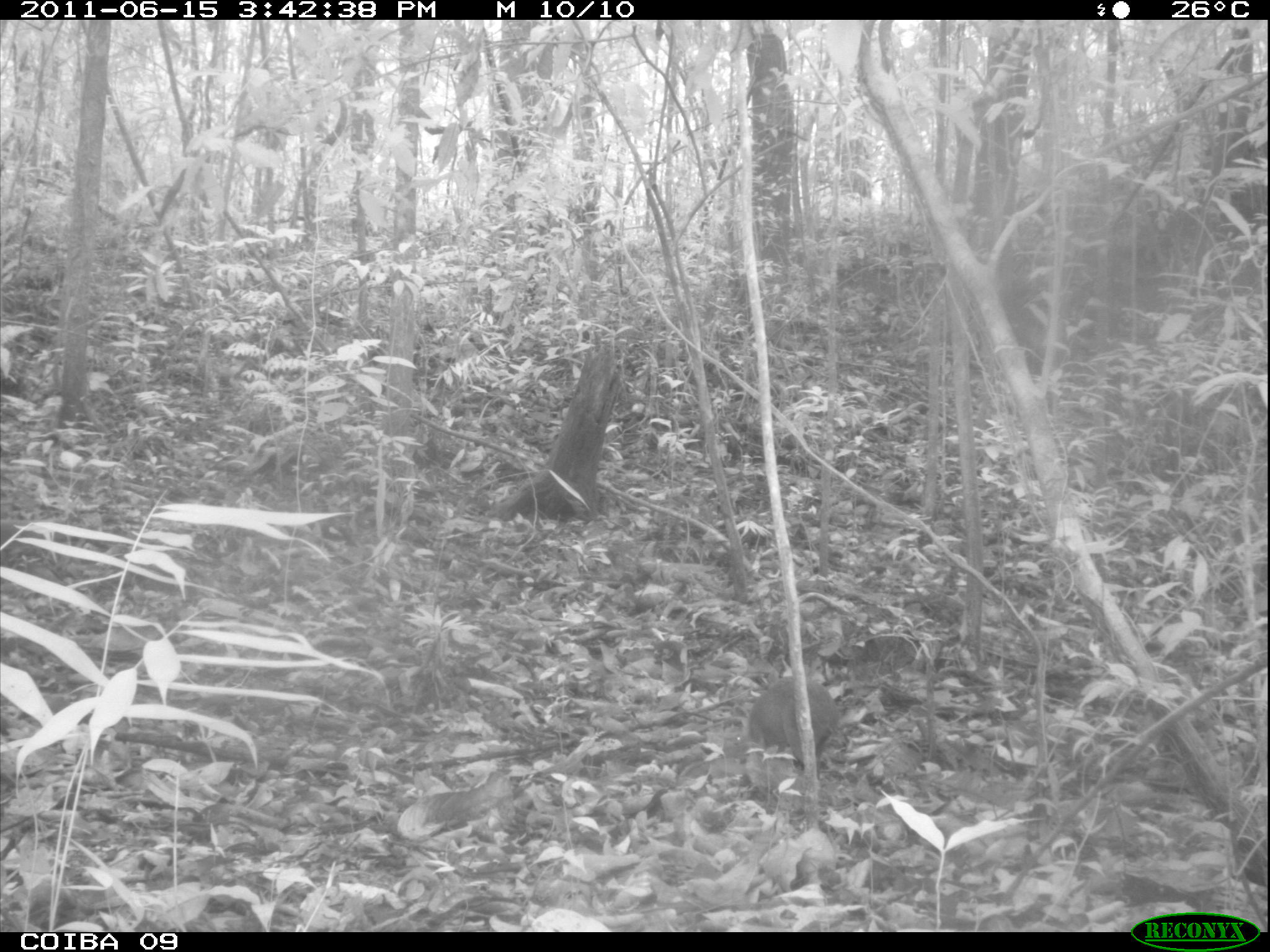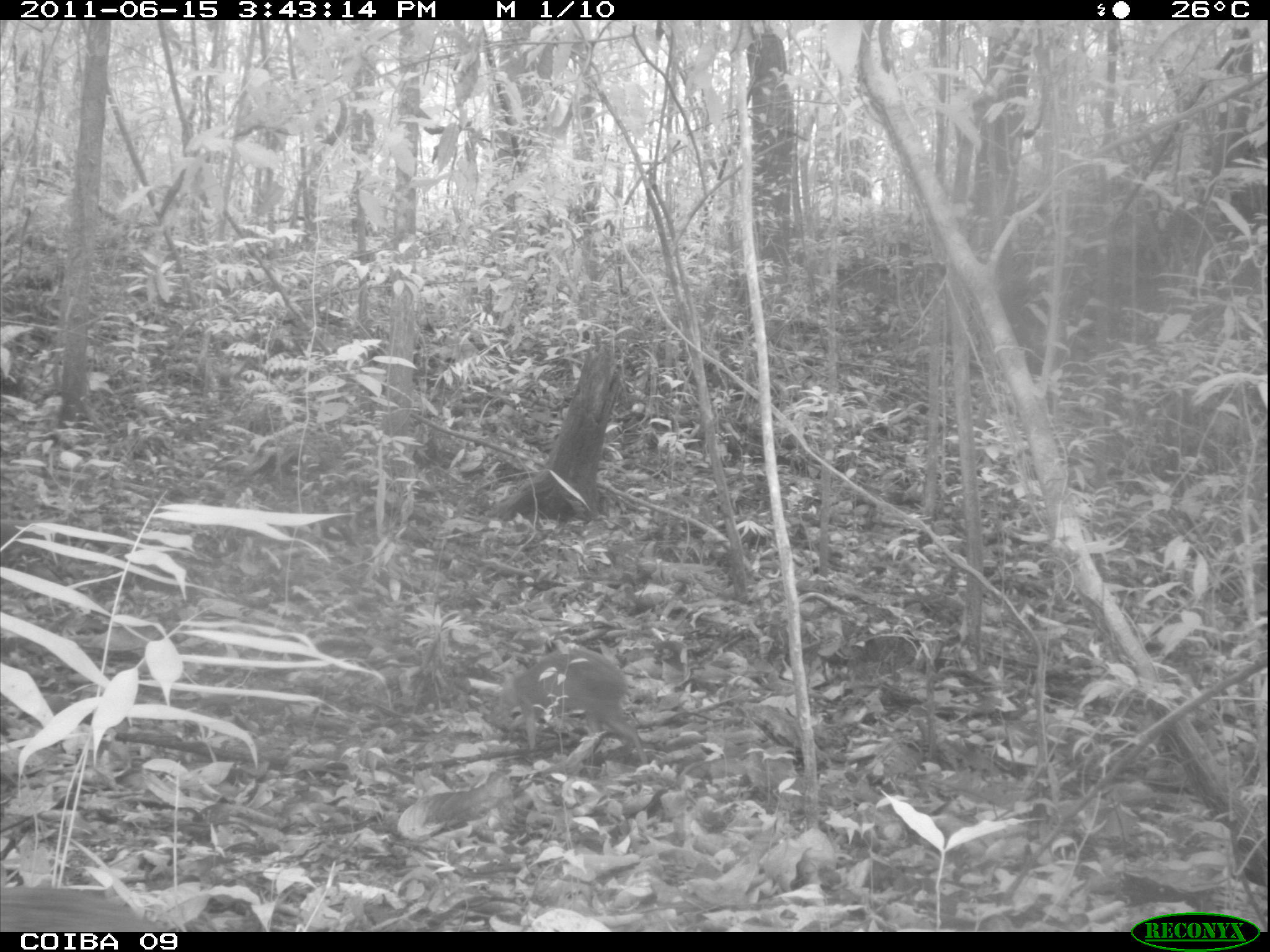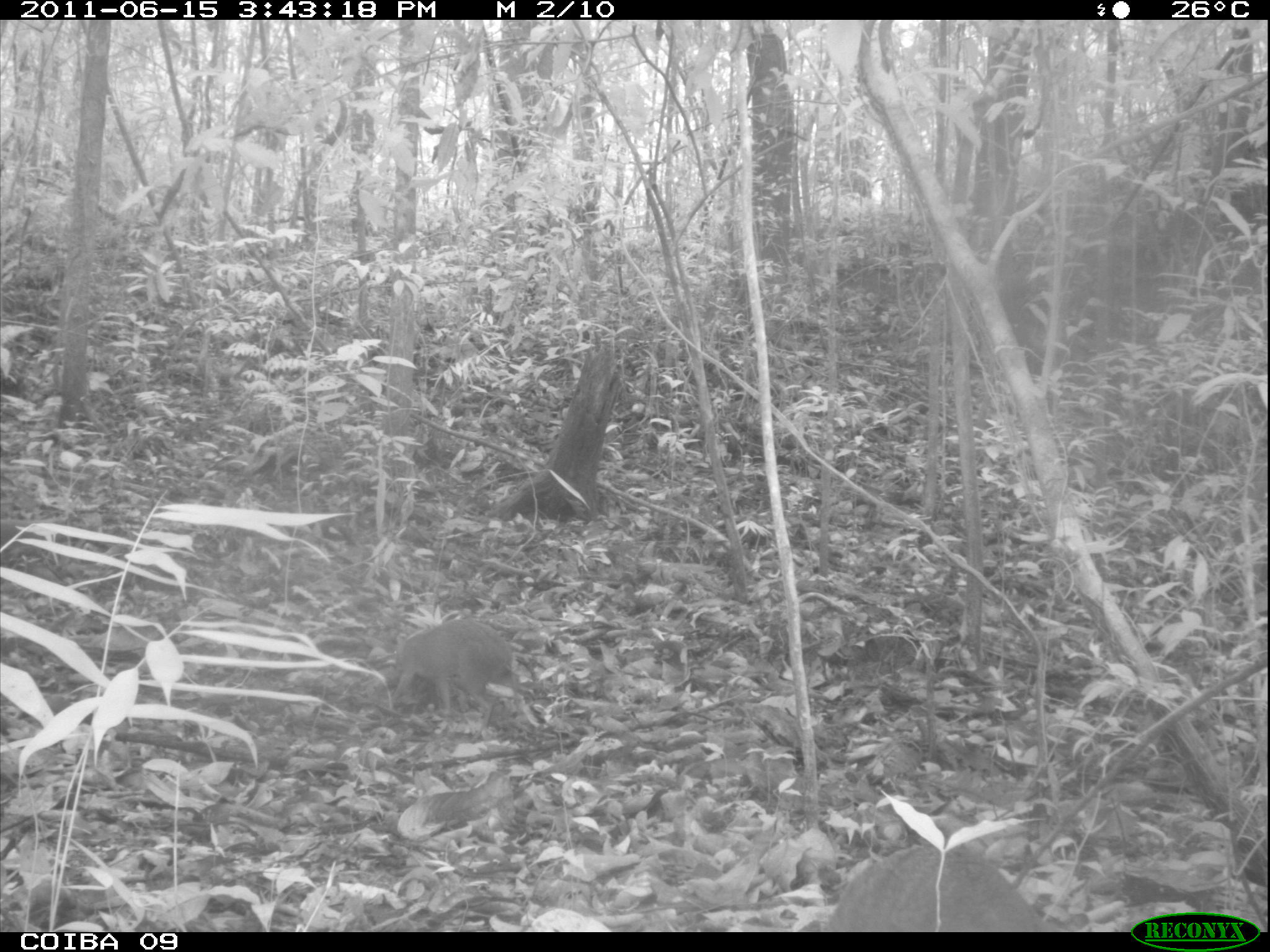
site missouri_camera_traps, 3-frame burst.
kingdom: Animalia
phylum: Chordata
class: Mammalia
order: Rodentia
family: Dasyproctidae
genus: Dasyprocta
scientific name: Dasyprocta coibae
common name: coiban agouti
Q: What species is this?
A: Coiban agouti (Dasyprocta coibae).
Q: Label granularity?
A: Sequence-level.